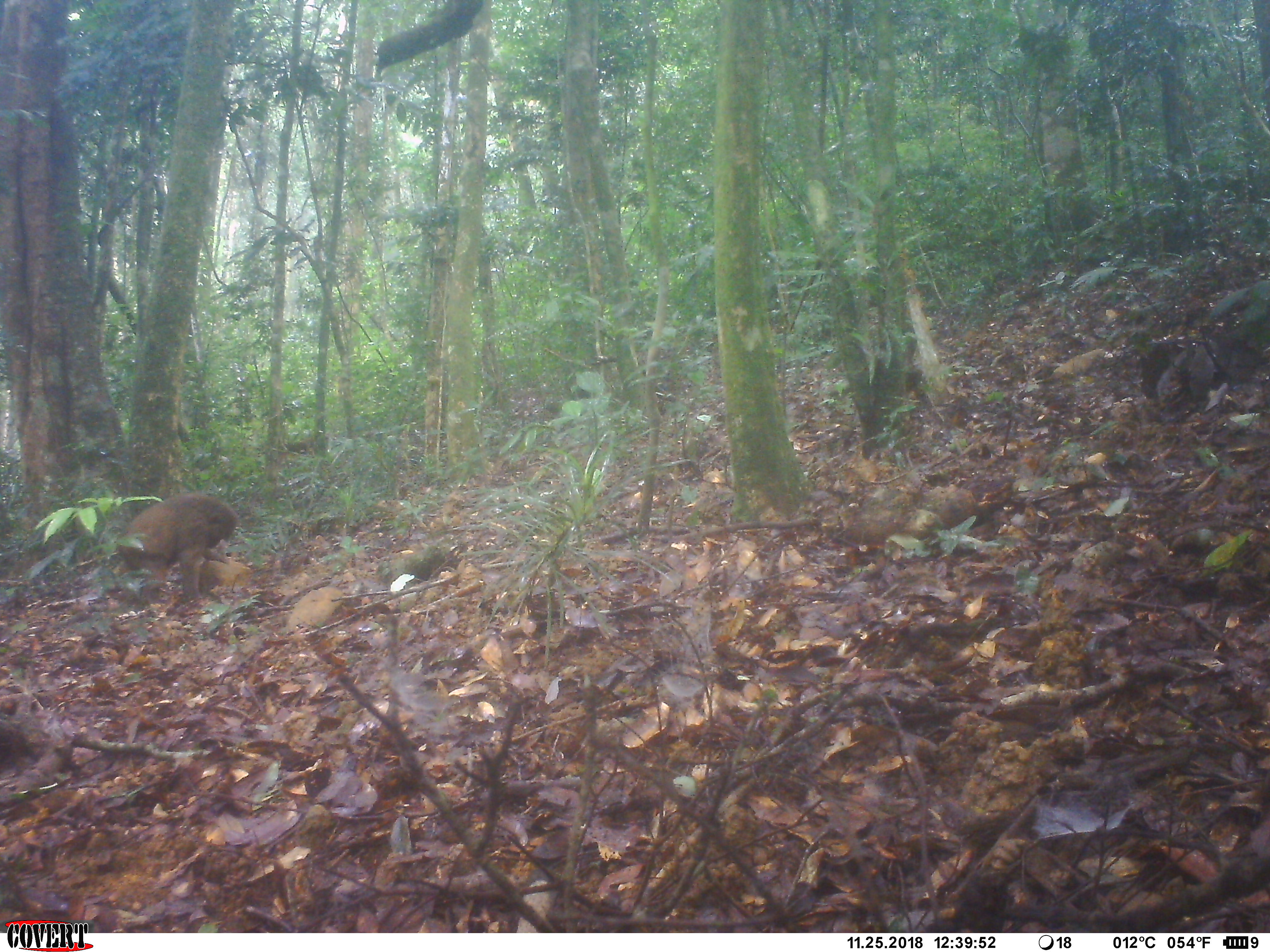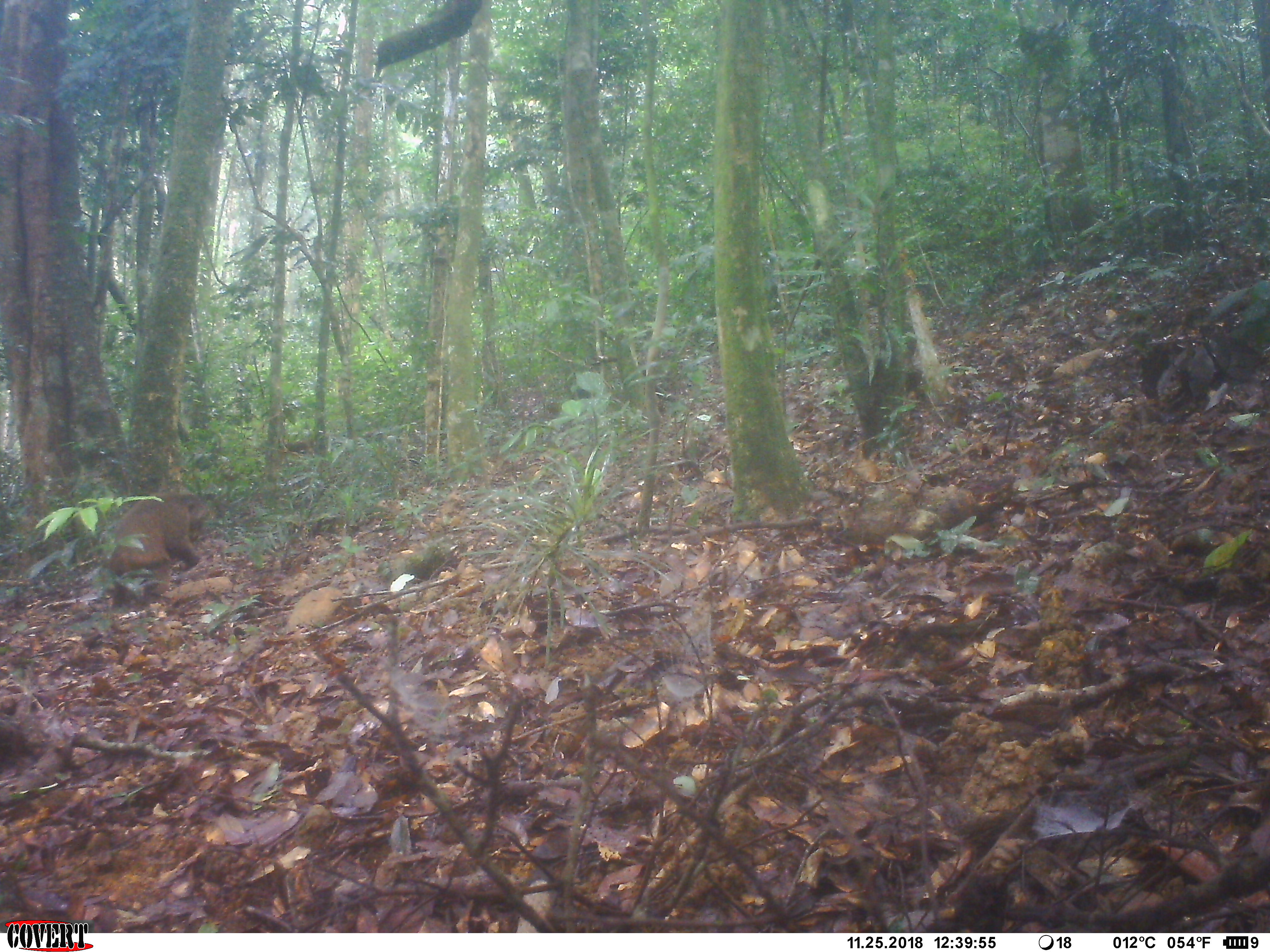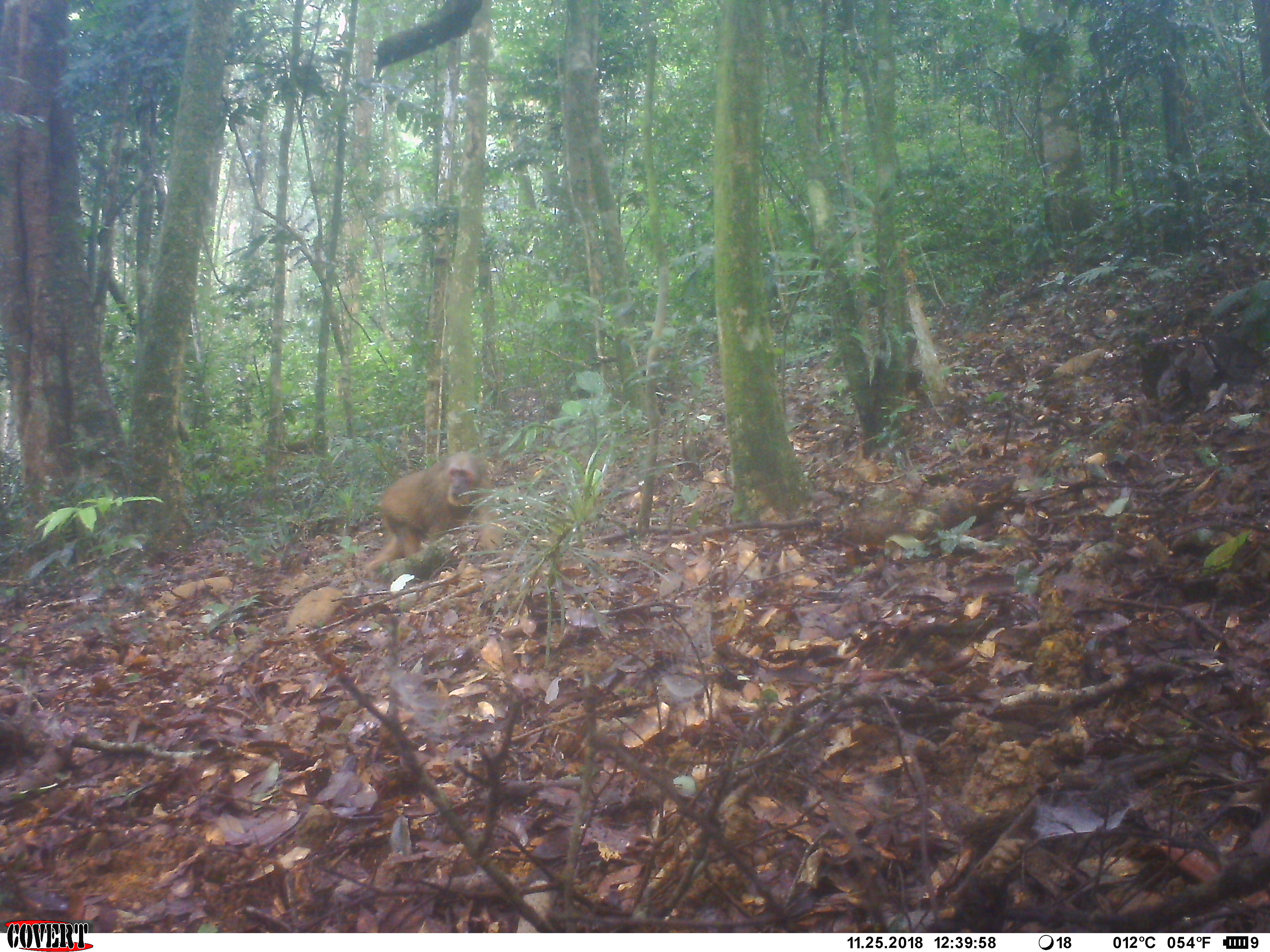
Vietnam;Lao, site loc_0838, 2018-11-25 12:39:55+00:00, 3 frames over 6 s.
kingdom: Animalia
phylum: Chordata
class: Mammalia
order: Primates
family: Cercopithecidae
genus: Macaca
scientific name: Macaca arctoides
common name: stump-tailed macaque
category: stump tailed macaque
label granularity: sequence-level